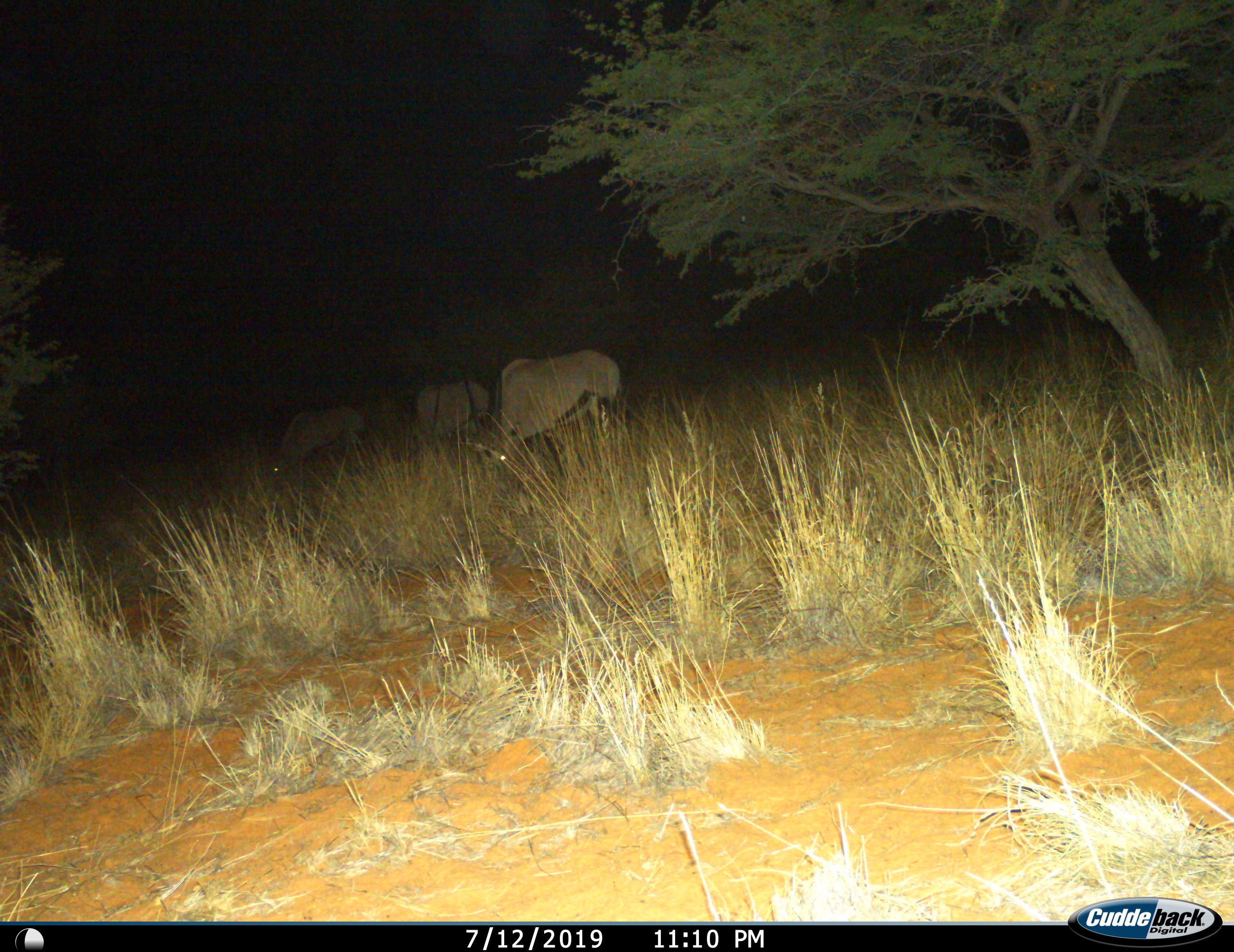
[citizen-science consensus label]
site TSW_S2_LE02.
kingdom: Animalia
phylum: Chordata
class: Mammalia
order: Artiodactyla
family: Bovidae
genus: Oryx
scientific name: Oryx gazella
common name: gemsbok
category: oryx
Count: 3.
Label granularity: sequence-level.